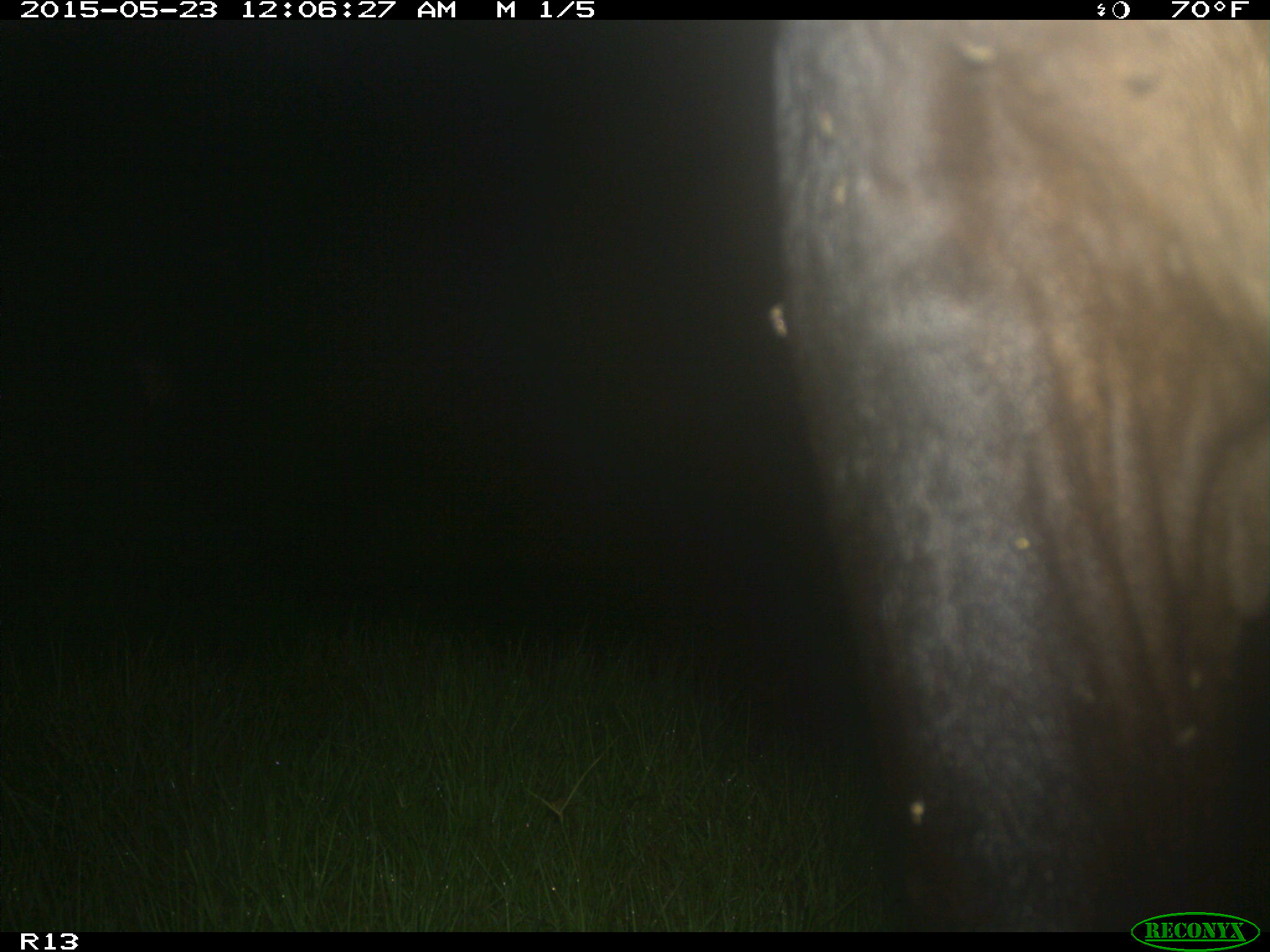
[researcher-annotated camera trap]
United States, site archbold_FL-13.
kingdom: Animalia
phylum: Chordata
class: Mammalia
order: Artiodactyla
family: Bovidae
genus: Bos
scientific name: Bos taurus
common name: domestic cow